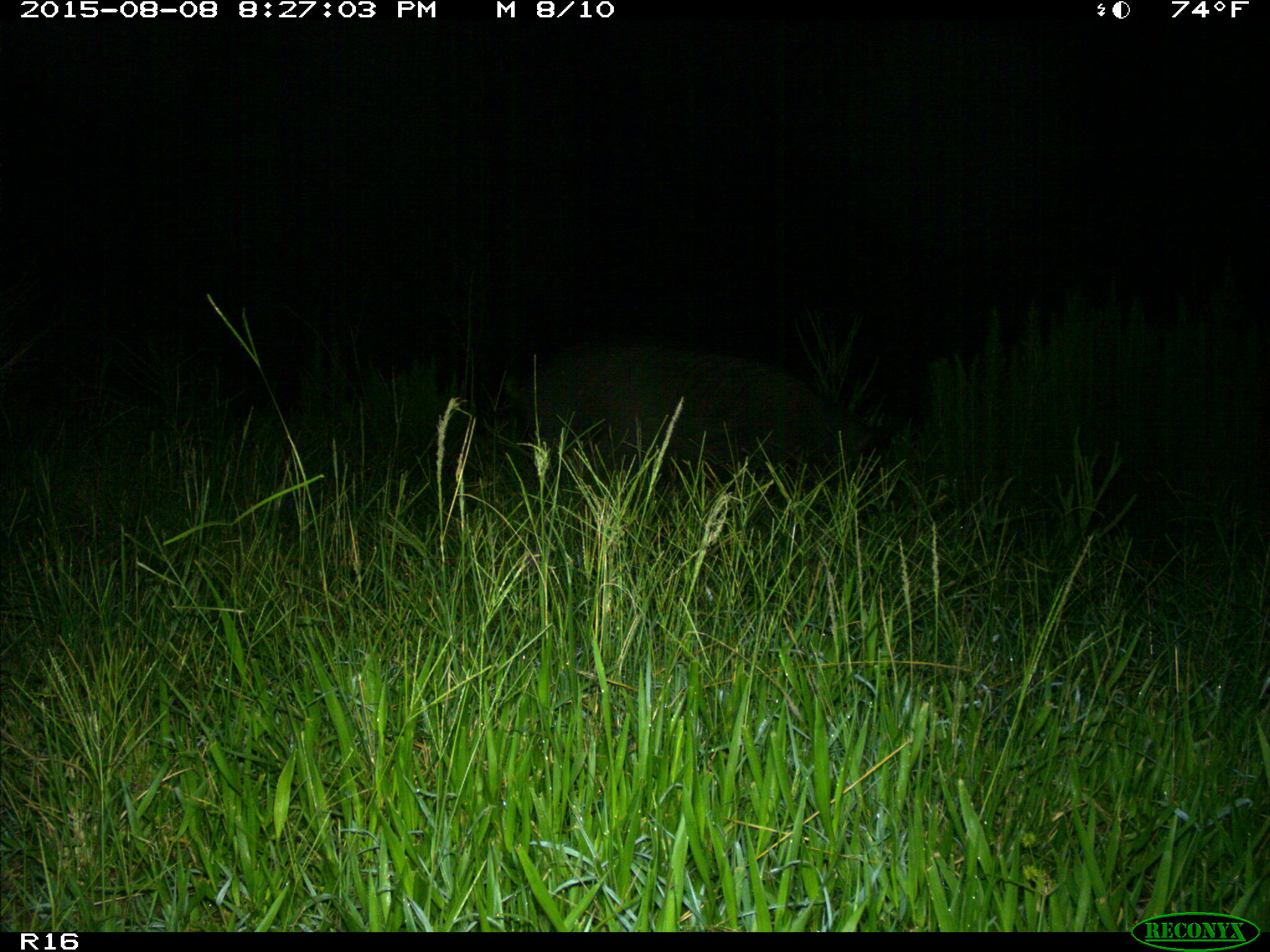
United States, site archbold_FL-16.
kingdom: Animalia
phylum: Chordata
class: Mammalia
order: Artiodactyla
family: Suidae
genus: Sus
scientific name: Sus scrofa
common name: wild boar